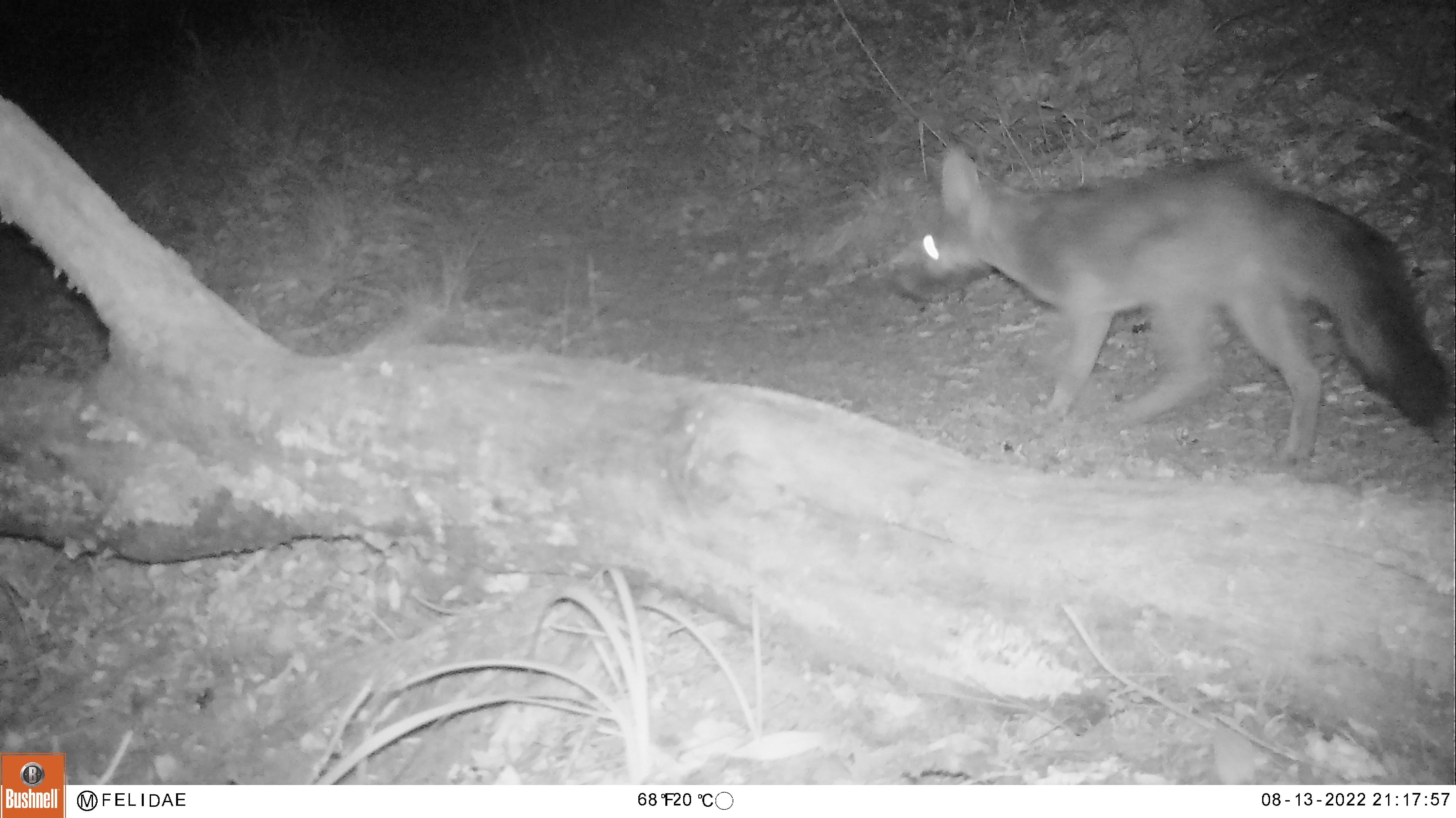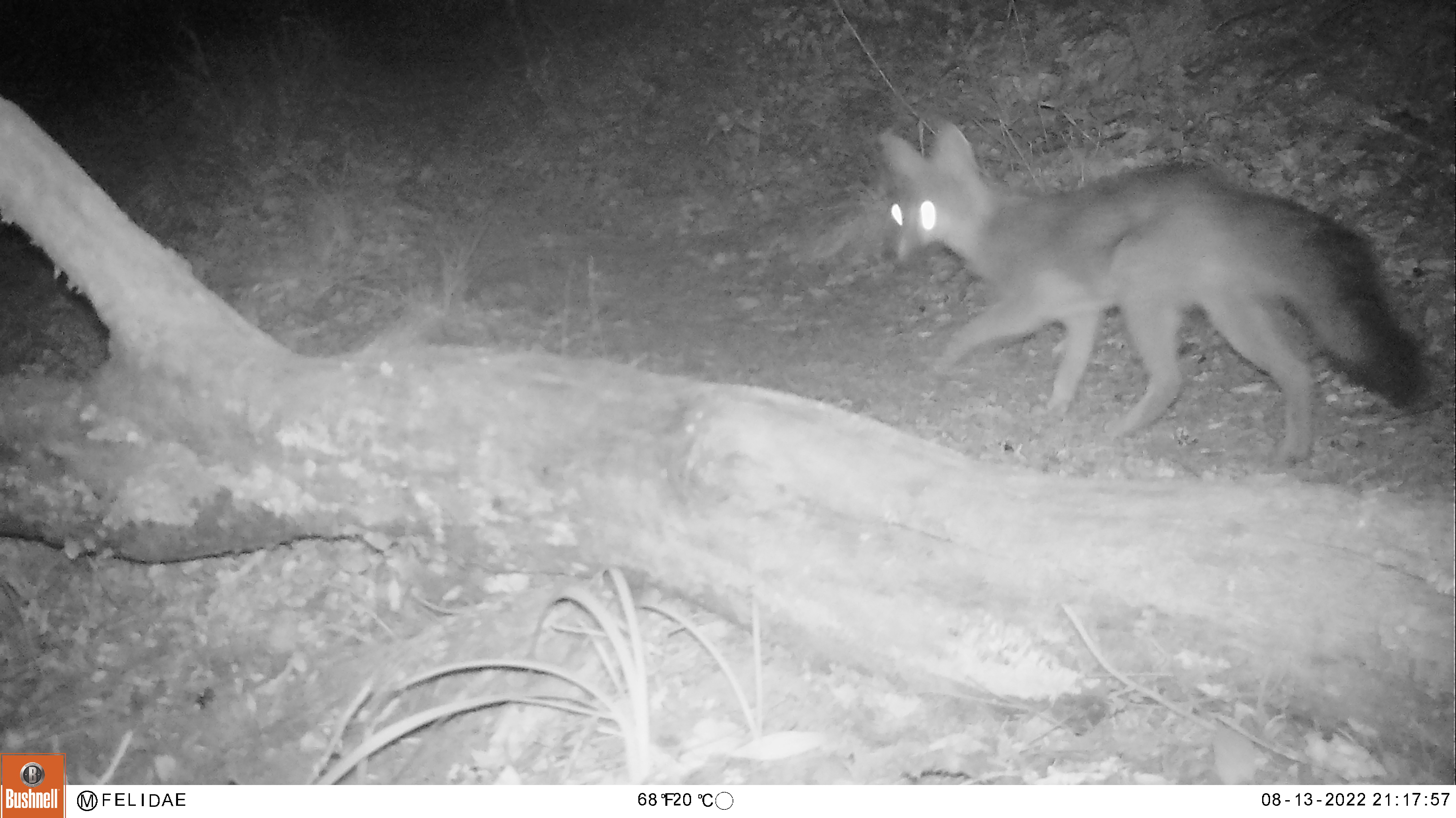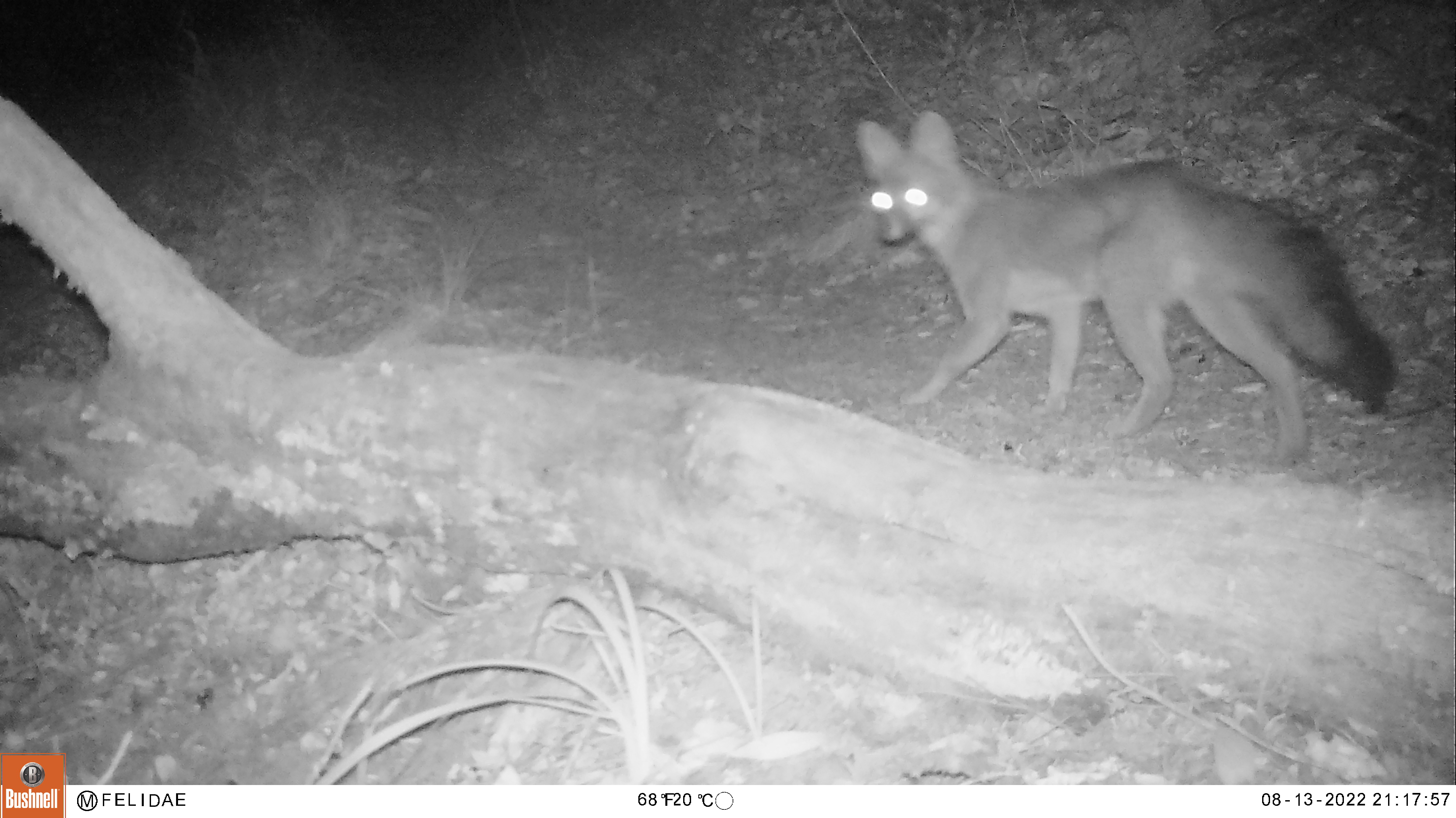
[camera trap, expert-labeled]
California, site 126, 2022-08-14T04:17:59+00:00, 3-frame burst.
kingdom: Animalia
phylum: Chordata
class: Mammalia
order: Carnivora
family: Canidae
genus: Urocyon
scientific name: Urocyon cinereoargenteus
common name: gray fox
Gray fox (Urocyon cinereoargenteus).